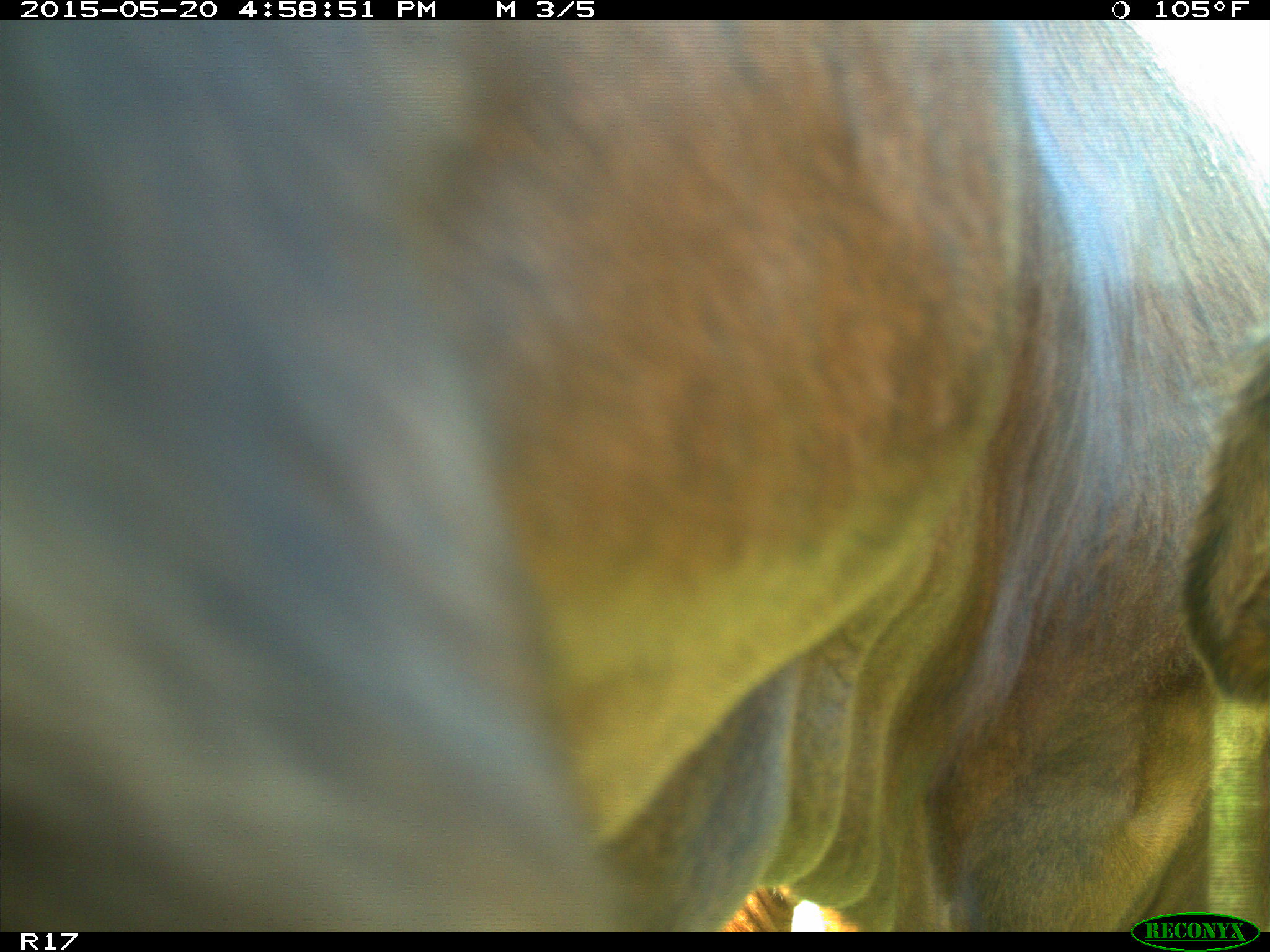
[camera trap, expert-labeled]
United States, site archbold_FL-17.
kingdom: Animalia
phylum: Chordata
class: Mammalia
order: Artiodactyla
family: Bovidae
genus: Bos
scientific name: Bos taurus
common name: domestic cow